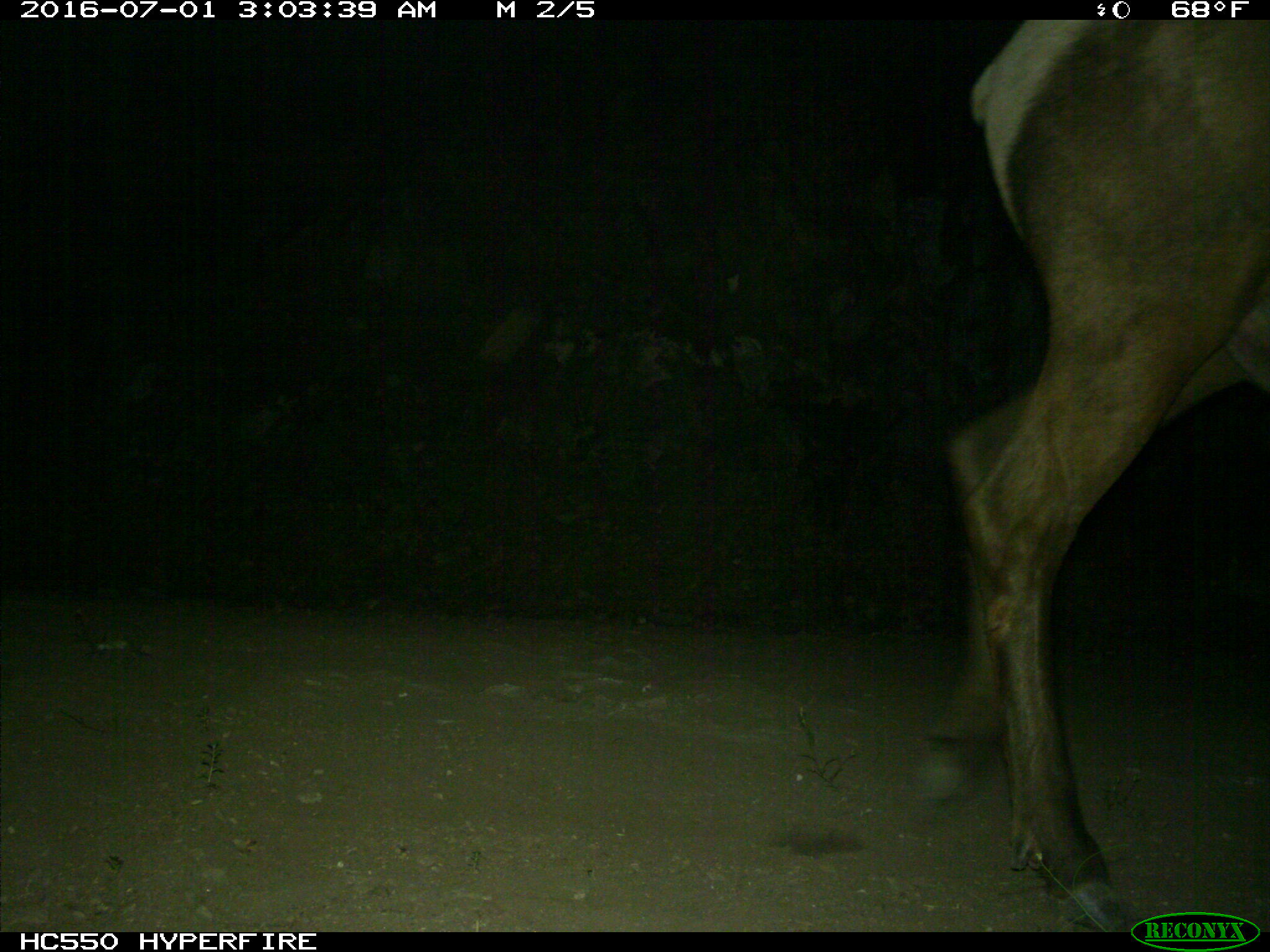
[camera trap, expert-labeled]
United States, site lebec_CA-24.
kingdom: Animalia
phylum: Chordata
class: Mammalia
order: Artiodactyla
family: Cervidae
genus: Cervus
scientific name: Cervus canadensis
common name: elk